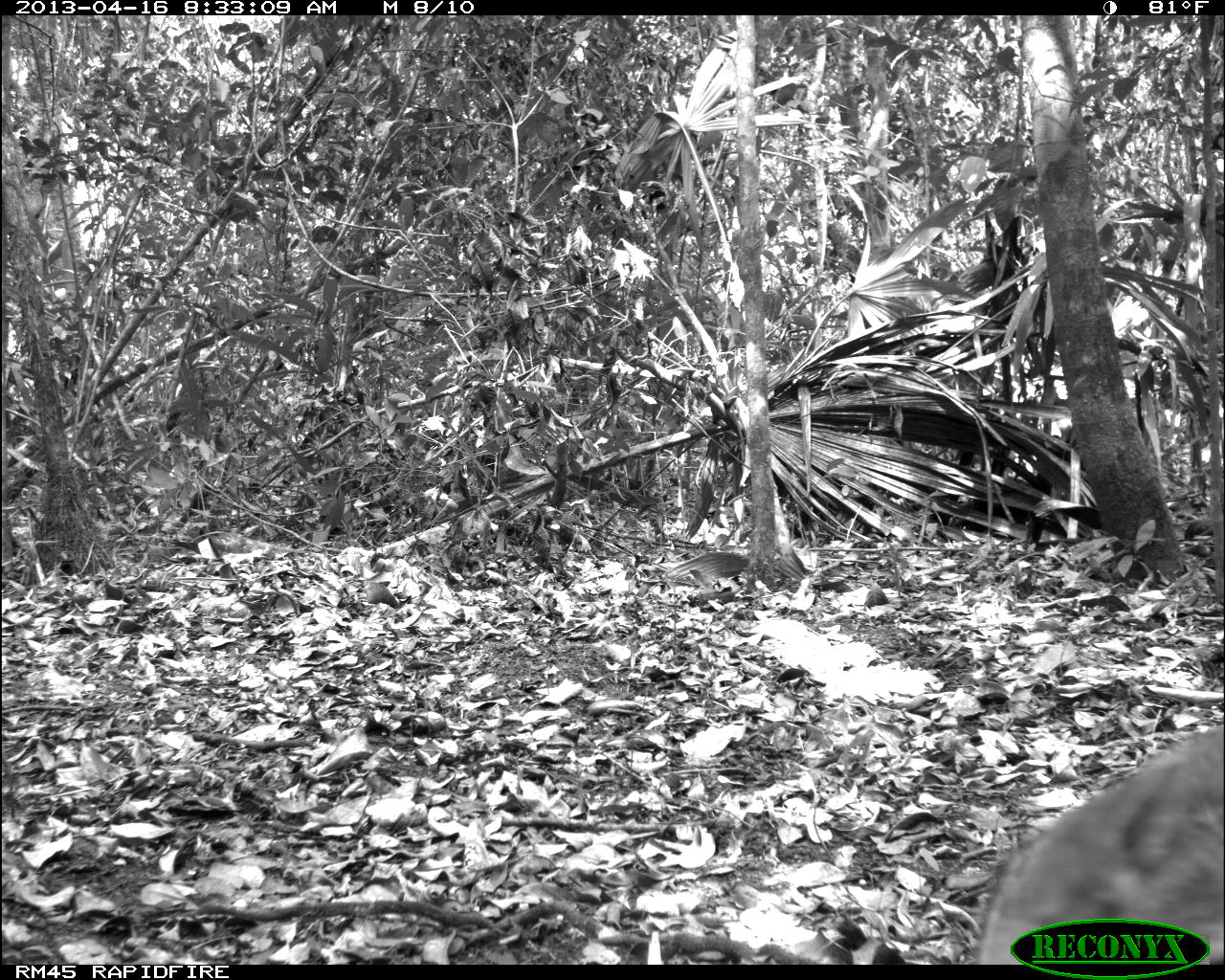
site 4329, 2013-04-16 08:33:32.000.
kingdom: Animalia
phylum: Chordata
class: Mammalia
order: Carnivora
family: Canidae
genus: Urocyon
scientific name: Urocyon cinereoargenteus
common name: gray fox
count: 1